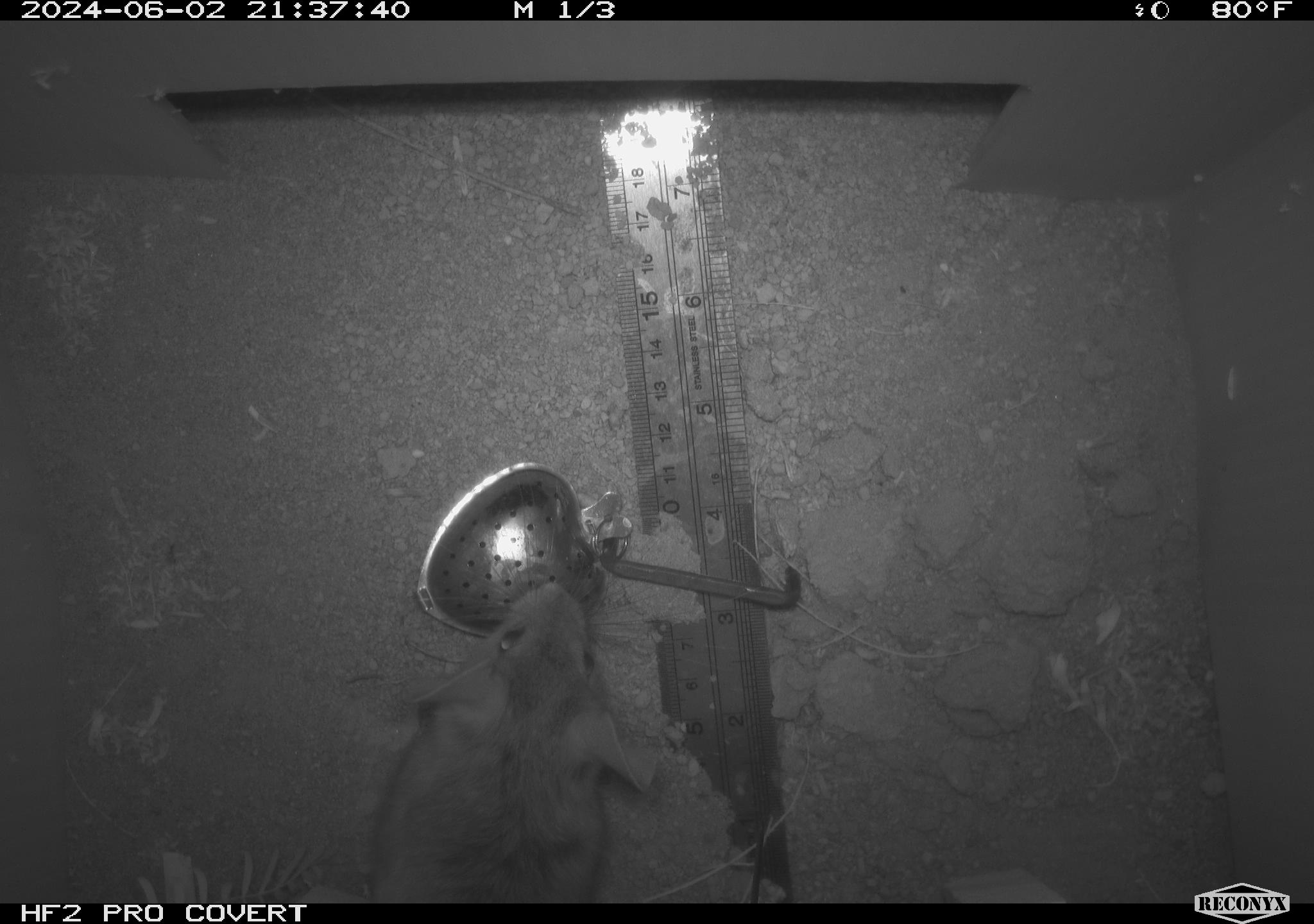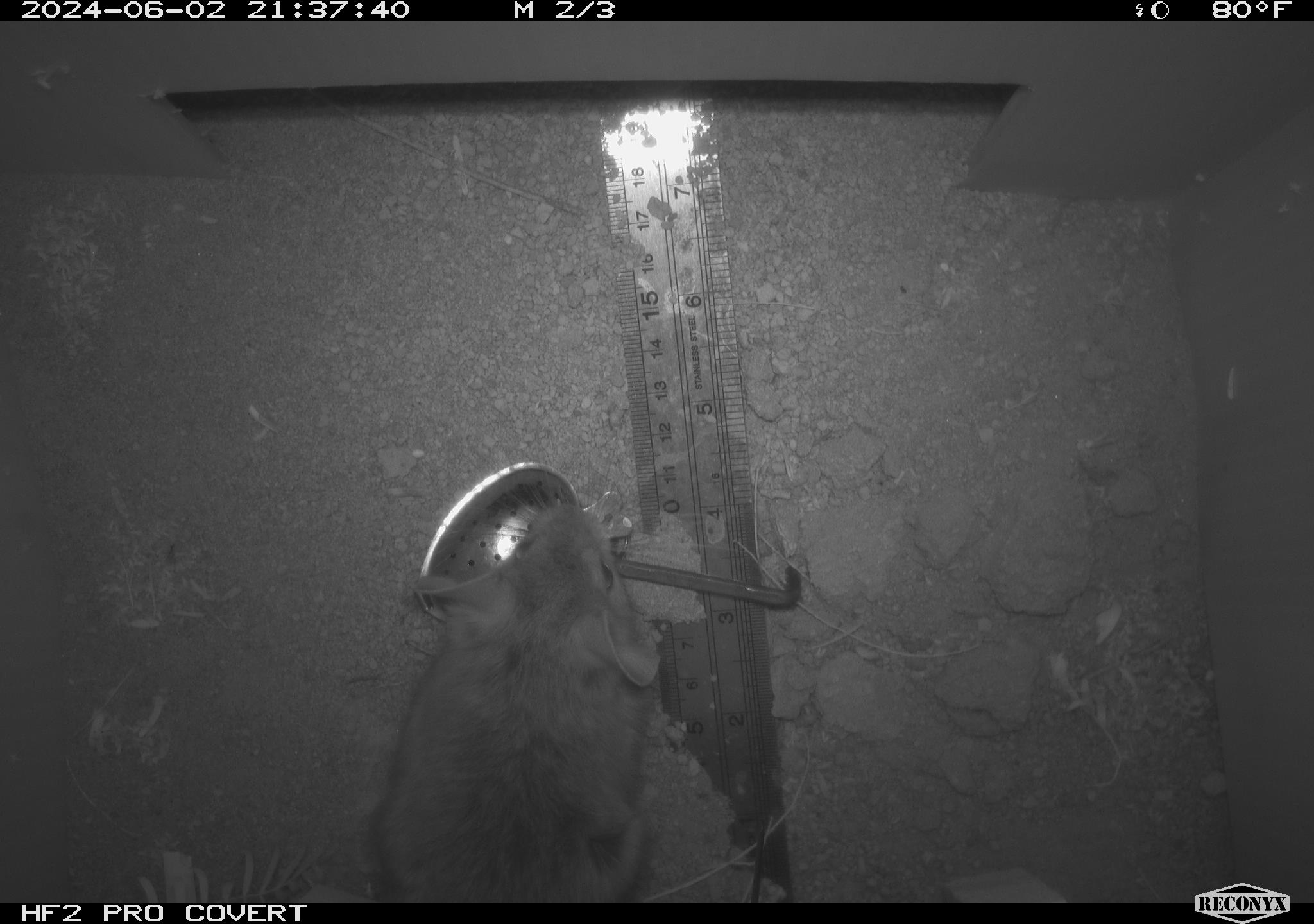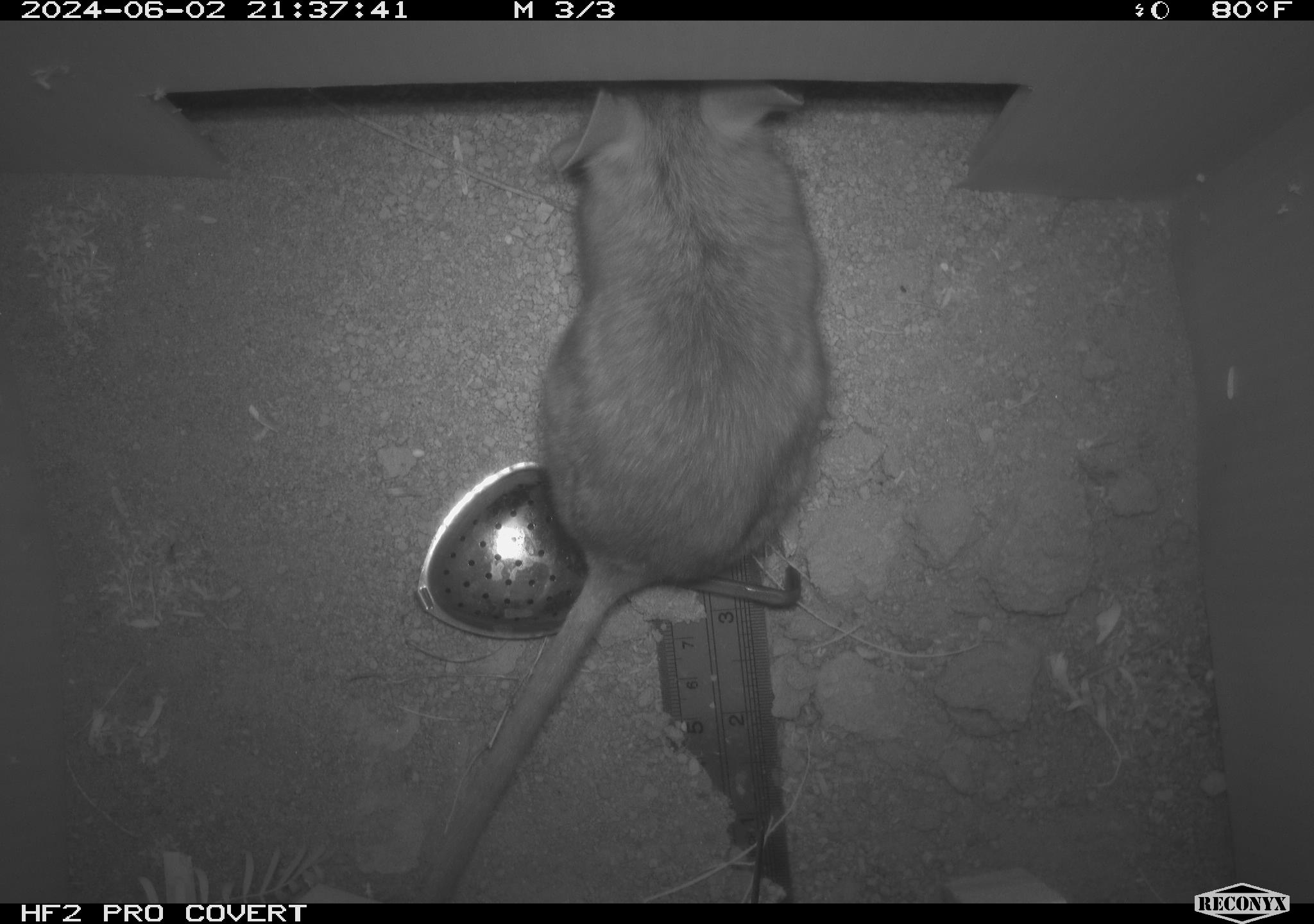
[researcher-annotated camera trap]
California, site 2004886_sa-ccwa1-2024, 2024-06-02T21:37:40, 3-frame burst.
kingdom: Animalia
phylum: Chordata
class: Mammalia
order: Rodentia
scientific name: Rodentia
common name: woodrat or rat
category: woodrat or rat species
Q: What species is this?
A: Woodrat or rat species (woodrat or rat) (Rodentia).